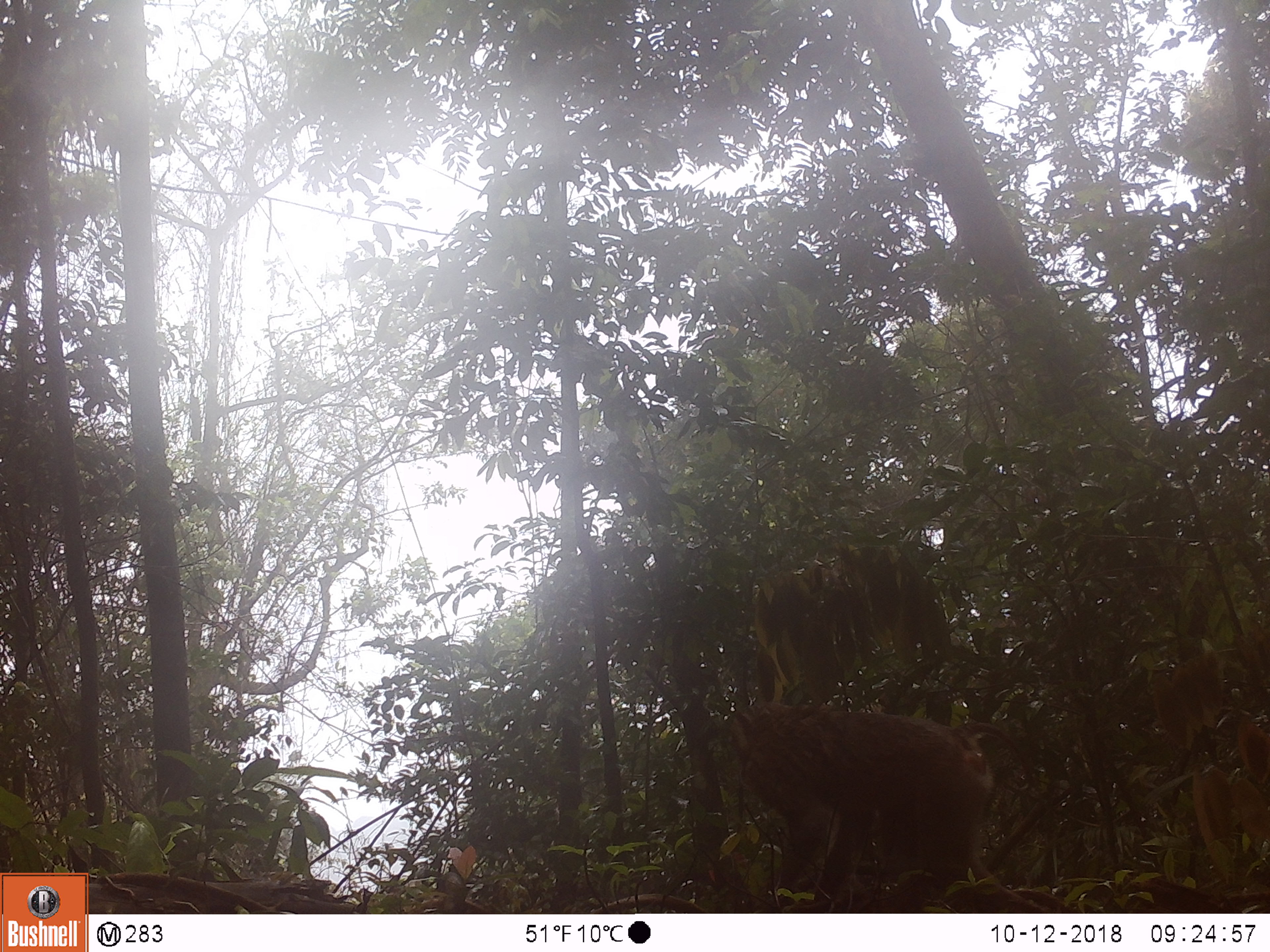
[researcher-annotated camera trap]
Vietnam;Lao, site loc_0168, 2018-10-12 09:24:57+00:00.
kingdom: Animalia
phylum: Chordata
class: Mammalia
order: Primates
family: Cercopithecidae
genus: Macaca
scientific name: Macaca nemestrina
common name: pig-tailed macaque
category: pig tailed macaque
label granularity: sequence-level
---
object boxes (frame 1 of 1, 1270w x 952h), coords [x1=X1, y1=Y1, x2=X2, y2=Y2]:
pig tailed macaque: [x1=727, y1=702, x2=1034, y2=913]